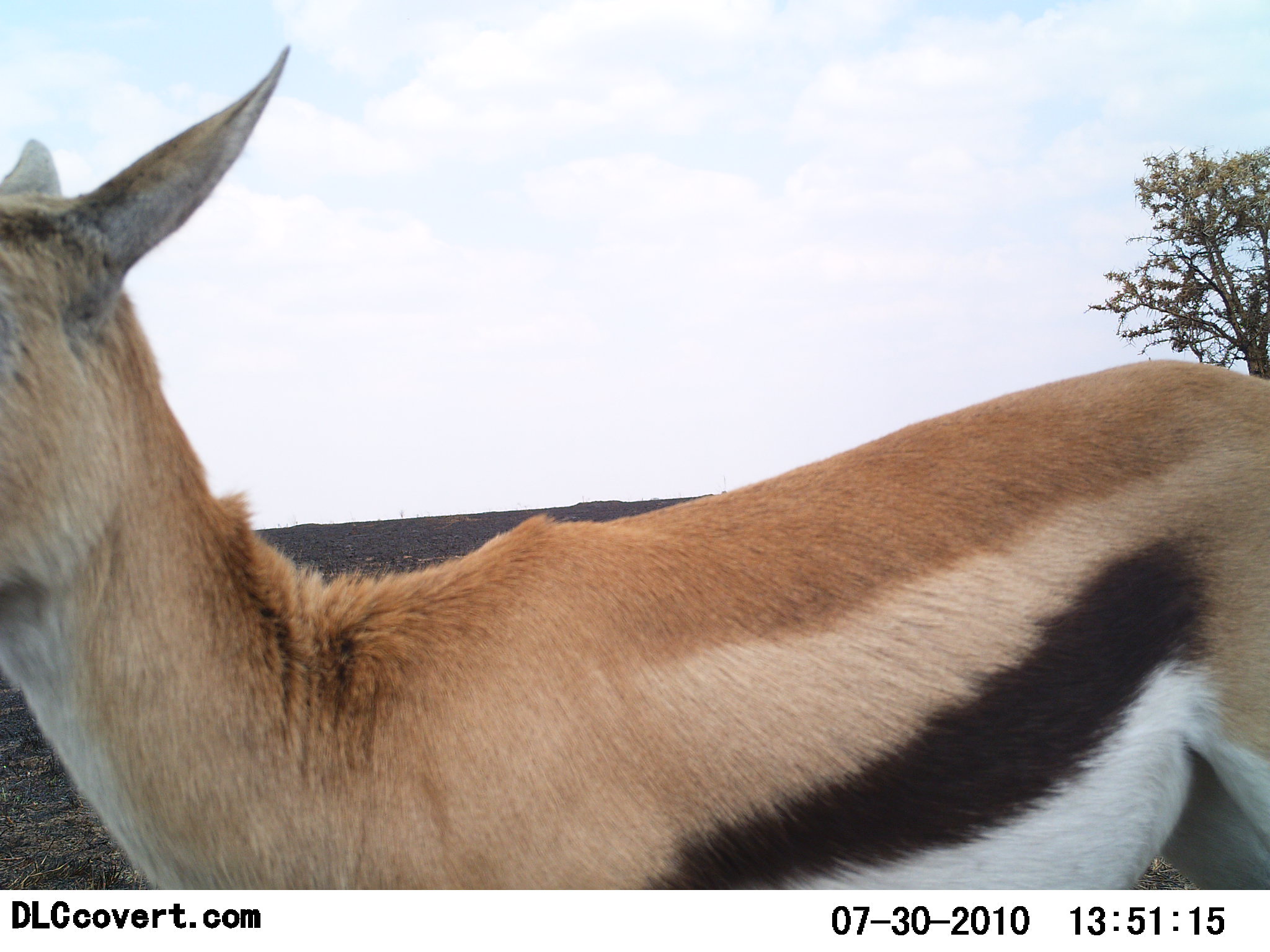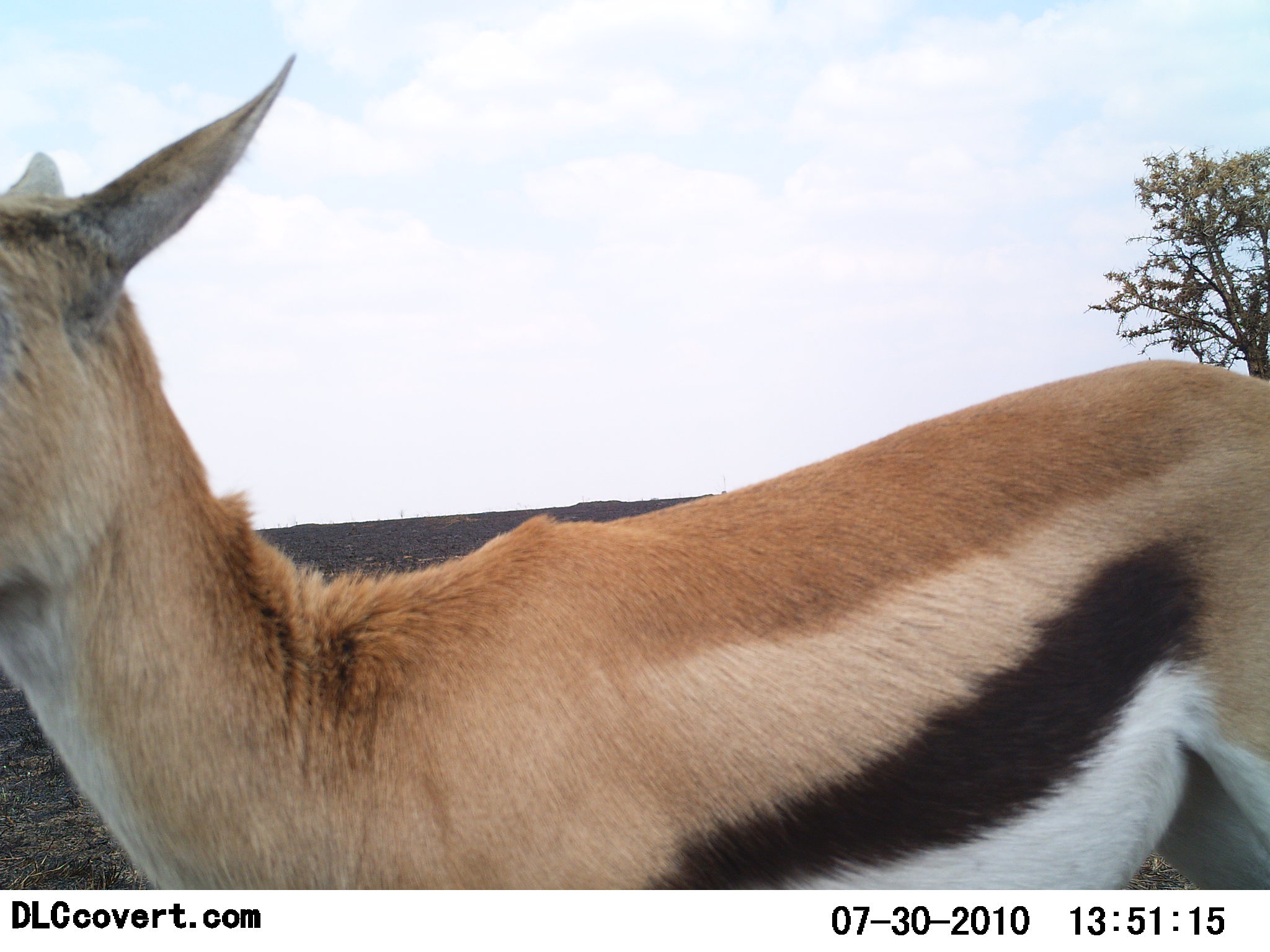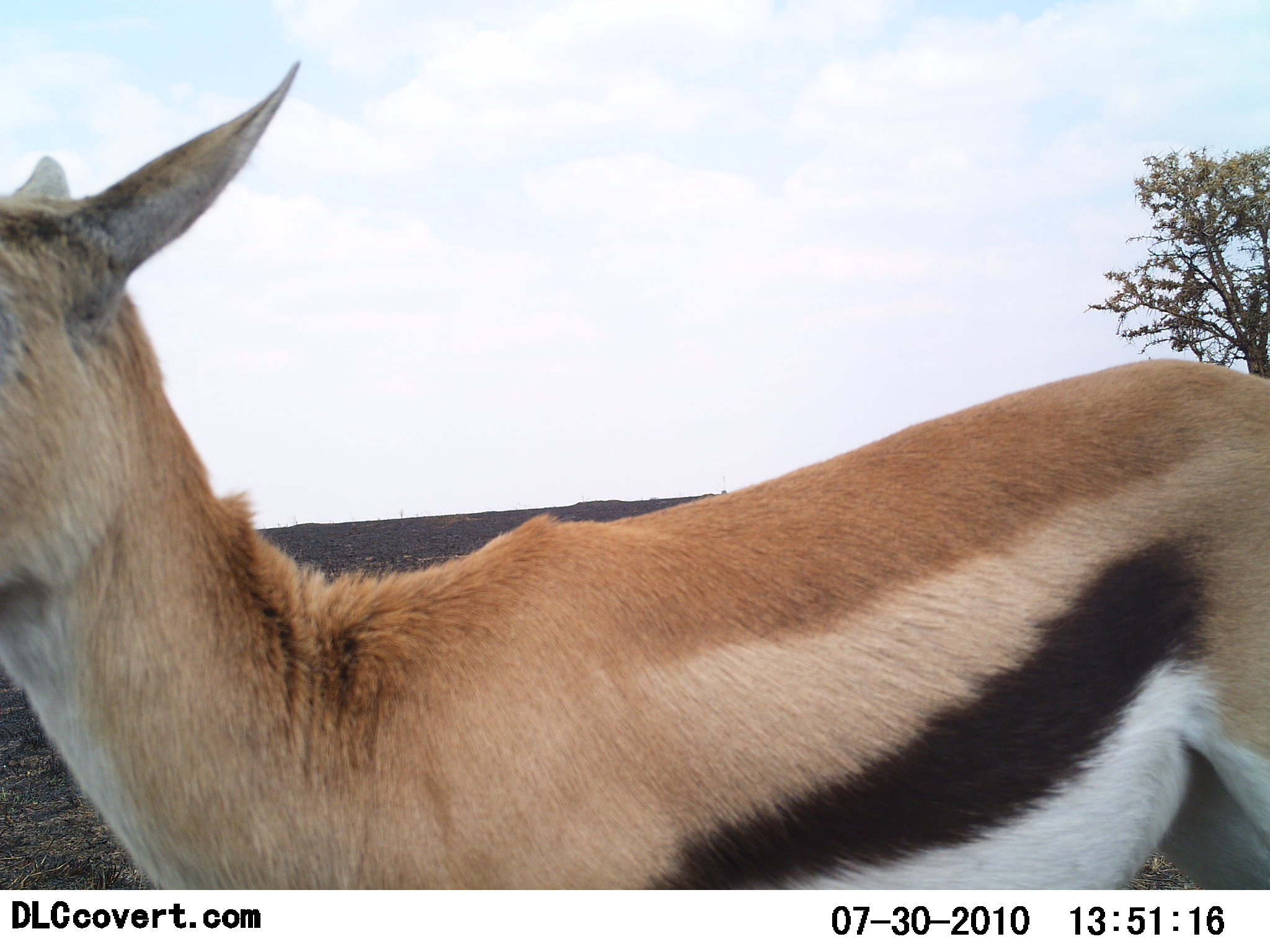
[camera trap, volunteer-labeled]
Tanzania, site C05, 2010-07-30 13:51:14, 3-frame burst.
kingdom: Animalia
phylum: Chordata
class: Mammalia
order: Artiodactyla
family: Bovidae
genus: Eudorcas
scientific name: Eudorcas thomsonii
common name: thomson's gazelle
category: gazellethomsons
Gazellethomsons (thomson's gazelle) (Eudorcas thomsonii), count 1. Behavior (volunteer vote fractions): standing 100%, resting 0%, moving 0%, interacting 0%. Young present (vote fraction): 0%. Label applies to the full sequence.